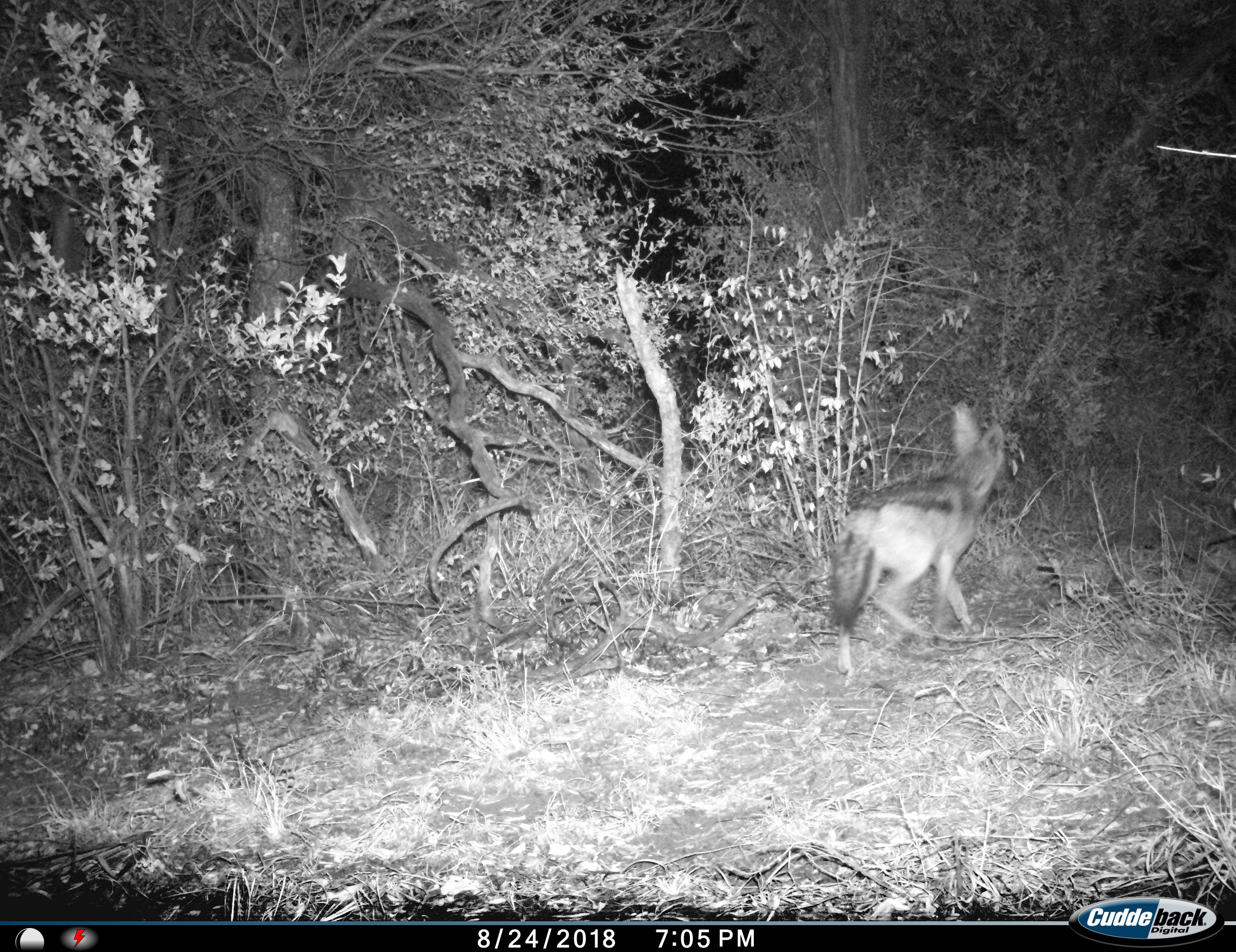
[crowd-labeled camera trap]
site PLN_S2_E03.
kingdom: Animalia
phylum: Chordata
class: Mammalia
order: Carnivora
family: Canidae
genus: Lupulella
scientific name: Lupulella mesomelas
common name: black-backed jackal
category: jackalblackbacked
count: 1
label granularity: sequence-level